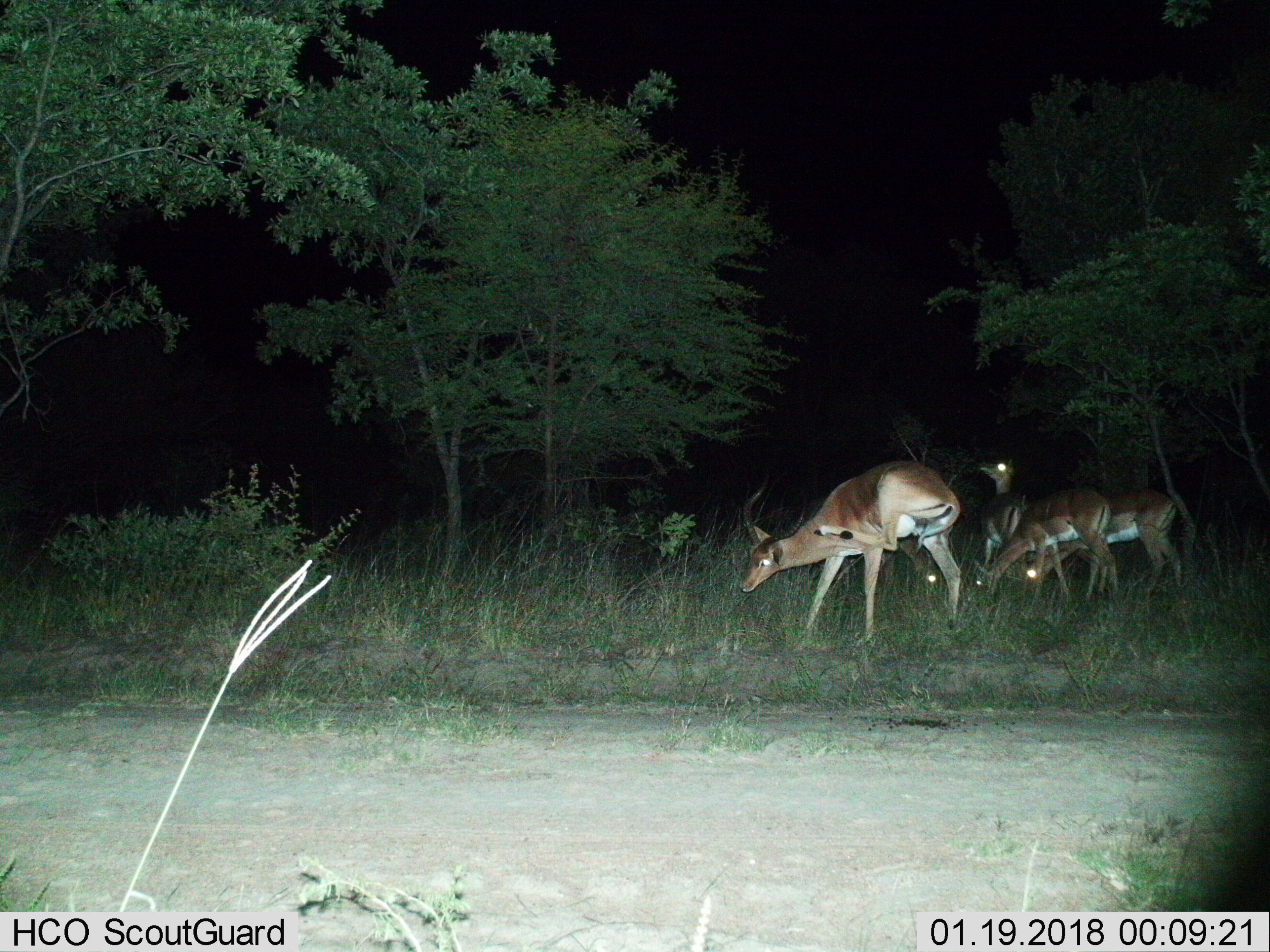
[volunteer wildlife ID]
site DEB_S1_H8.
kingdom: Animalia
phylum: Chordata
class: Mammalia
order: Artiodactyla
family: Bovidae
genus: Aepyceros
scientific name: Aepyceros melampus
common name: impala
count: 4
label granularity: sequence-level